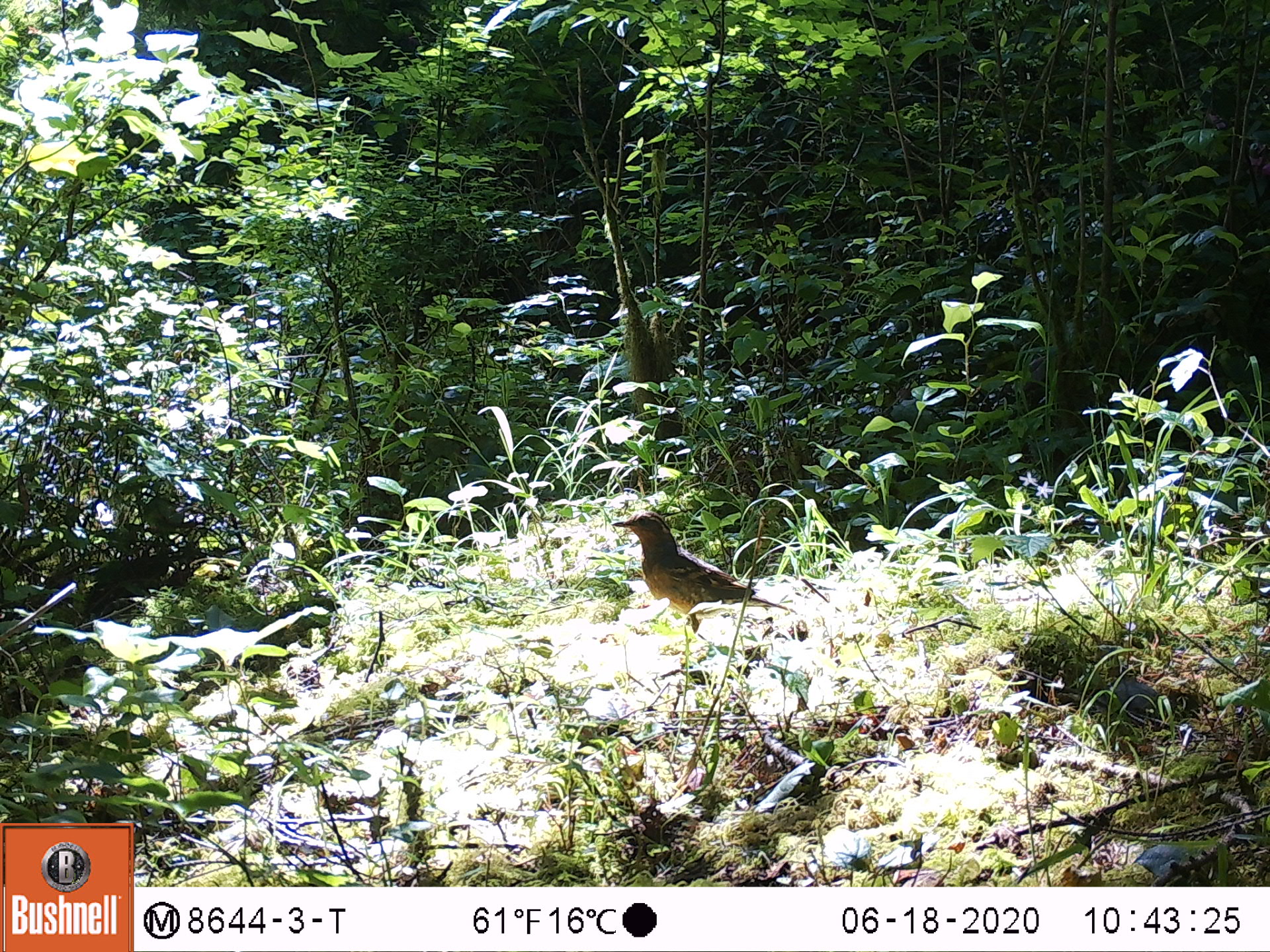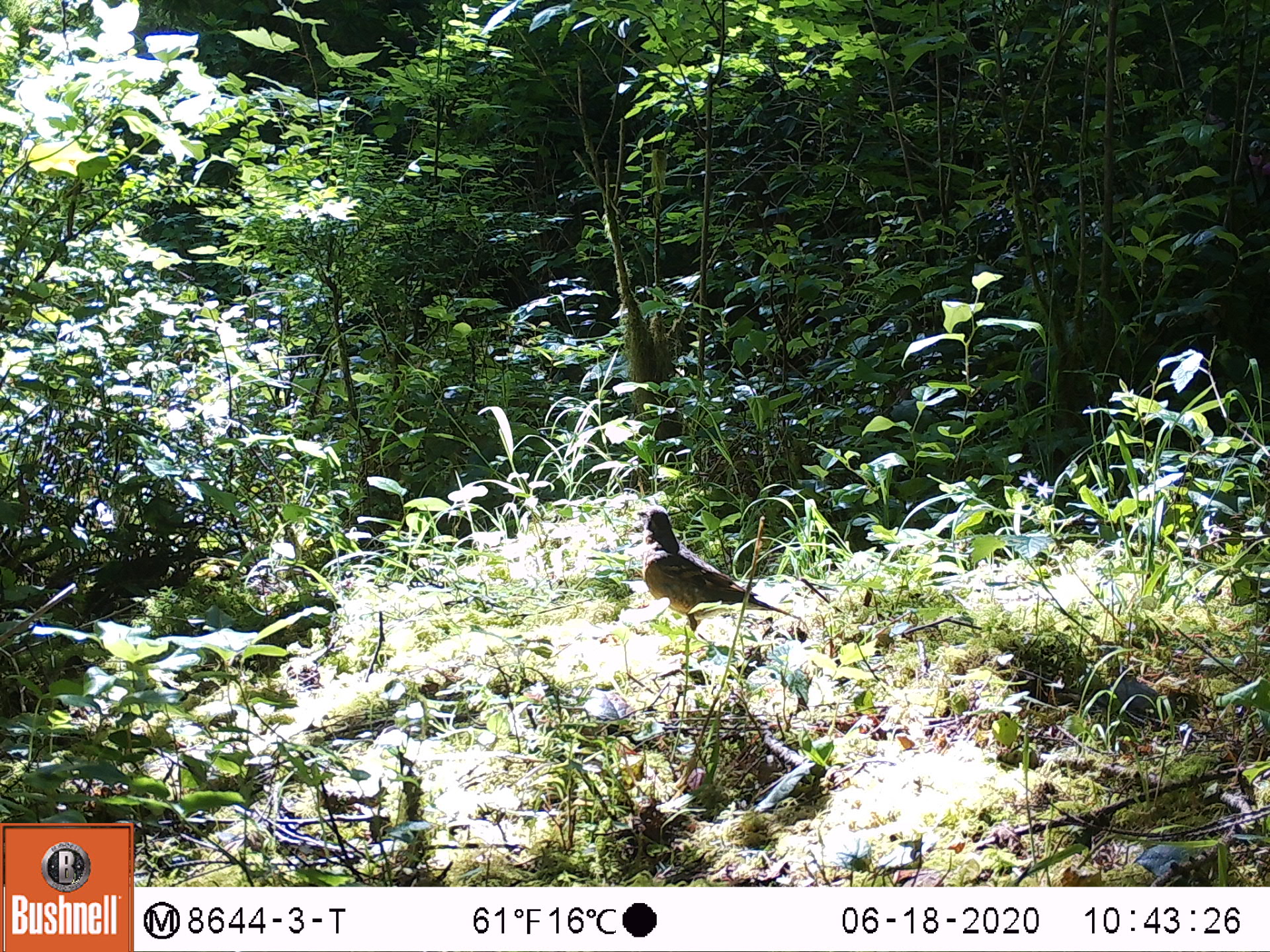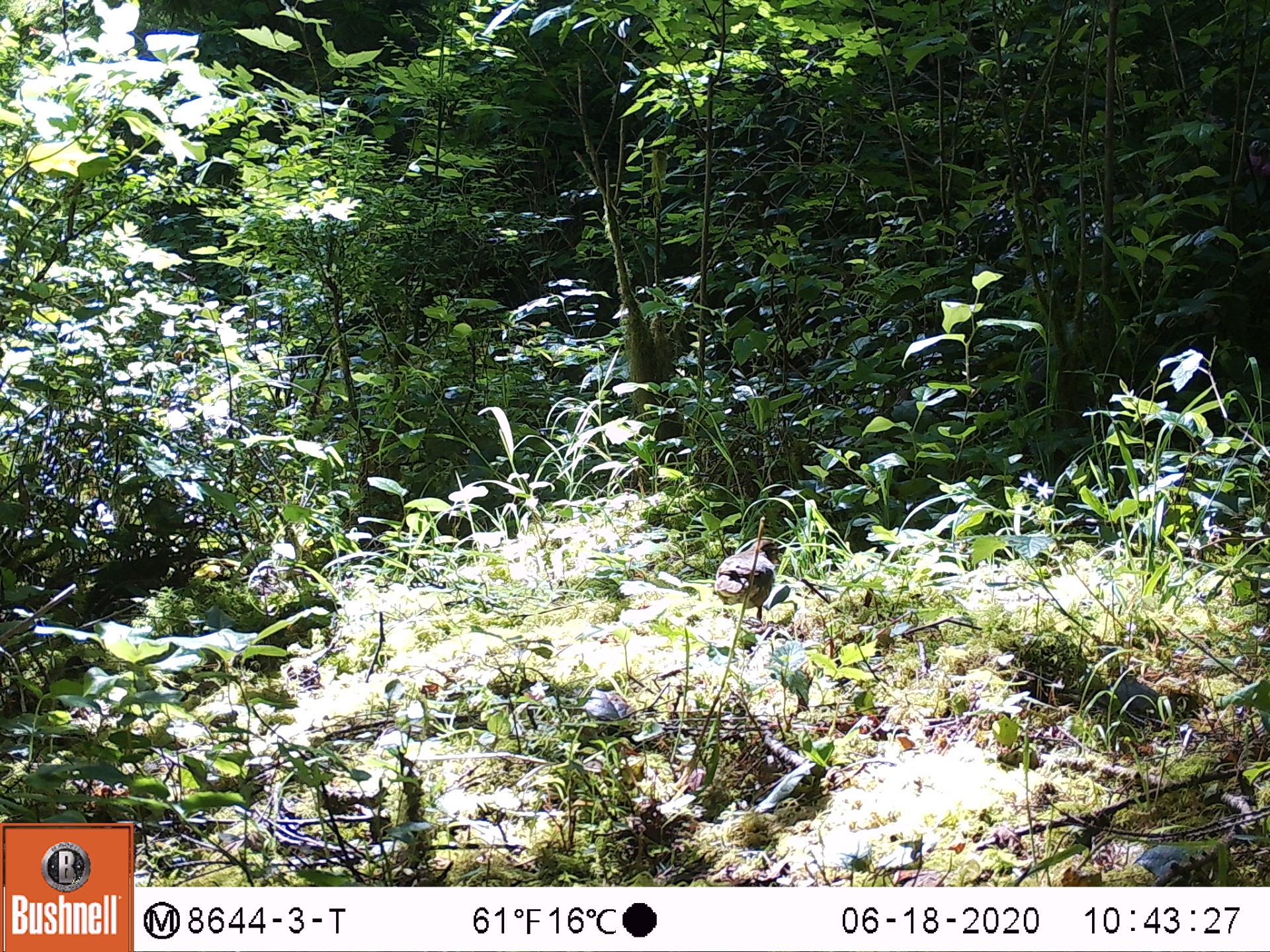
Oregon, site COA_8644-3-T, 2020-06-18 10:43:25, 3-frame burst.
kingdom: Animalia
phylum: Chordata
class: Aves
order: Passeriformes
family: Turdidae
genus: Ixoreus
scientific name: Ixoreus naevius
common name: varied thrush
Varied thrush (Ixoreus naevius).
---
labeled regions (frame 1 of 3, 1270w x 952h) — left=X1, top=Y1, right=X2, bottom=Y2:
varied thrush: left=613, top=510, right=773, bottom=644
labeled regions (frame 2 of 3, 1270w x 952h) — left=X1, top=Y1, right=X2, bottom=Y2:
varied thrush: left=635, top=501, right=783, bottom=635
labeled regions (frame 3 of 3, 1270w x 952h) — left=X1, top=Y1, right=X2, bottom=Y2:
varied thrush: left=711, top=535, right=783, bottom=635